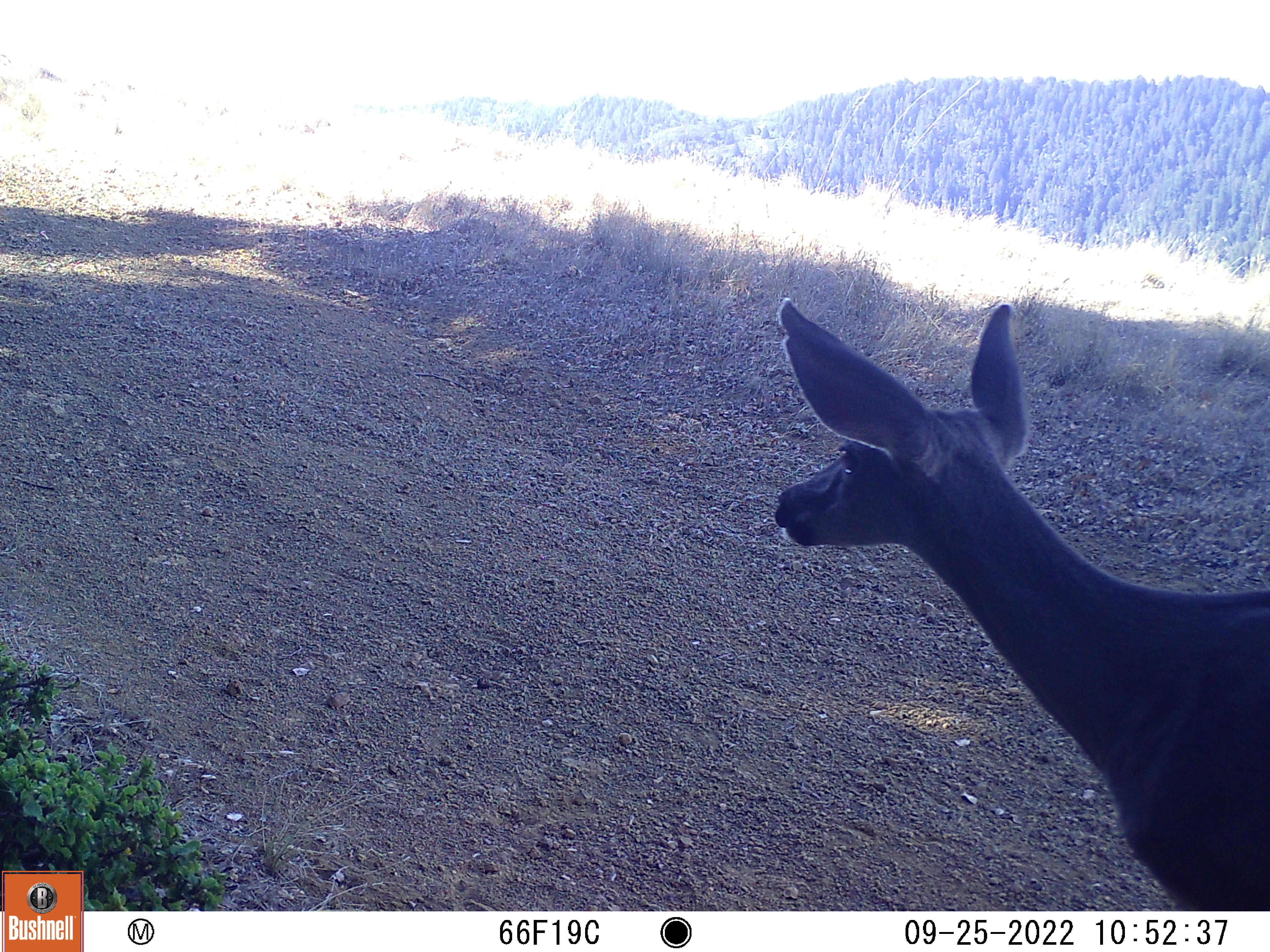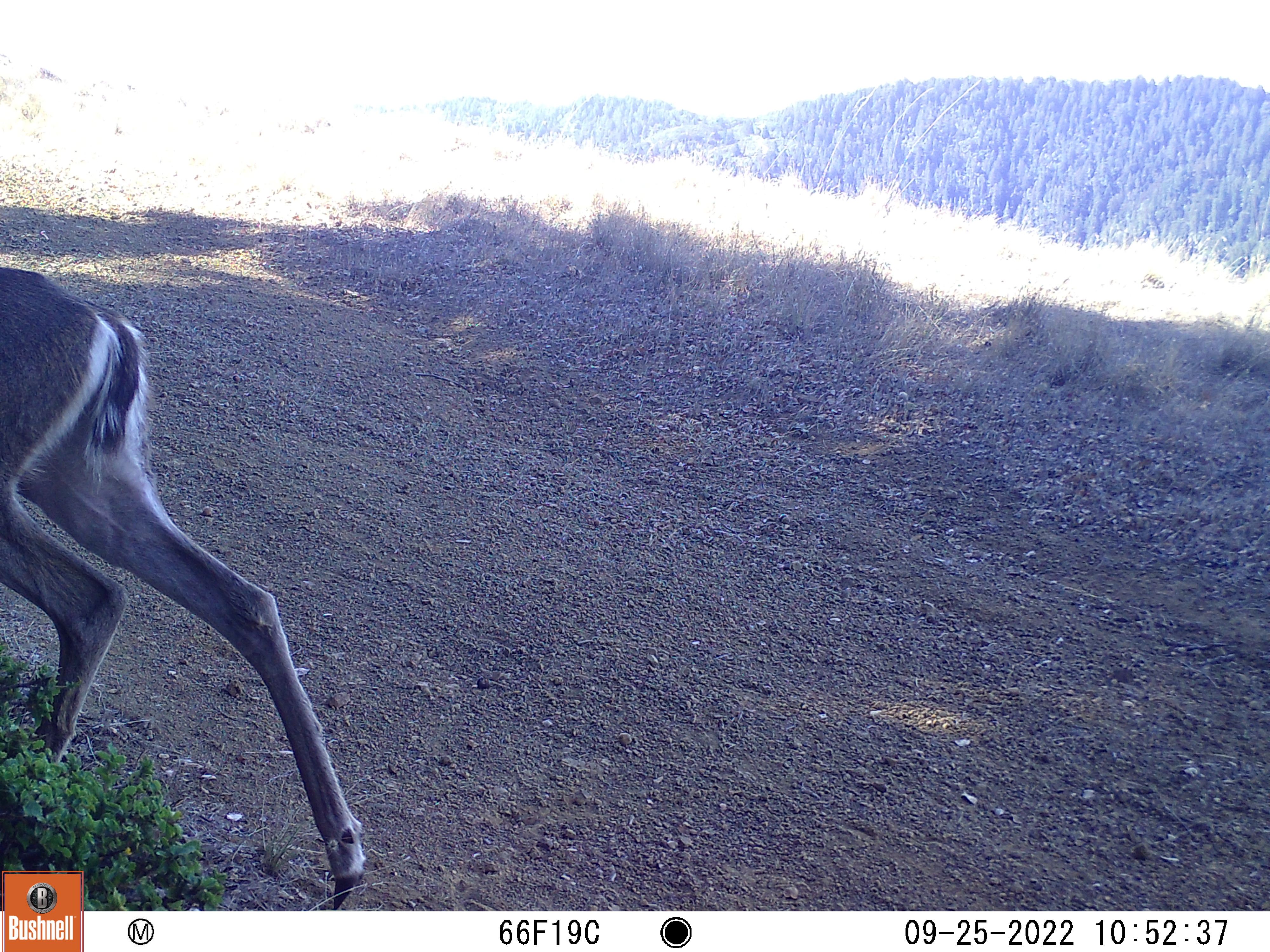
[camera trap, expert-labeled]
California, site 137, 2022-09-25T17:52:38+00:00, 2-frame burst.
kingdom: Animalia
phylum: Chordata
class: Mammalia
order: Artiodactyla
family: Cervidae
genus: Odocoileus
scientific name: Odocoileus hemionus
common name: mule deer